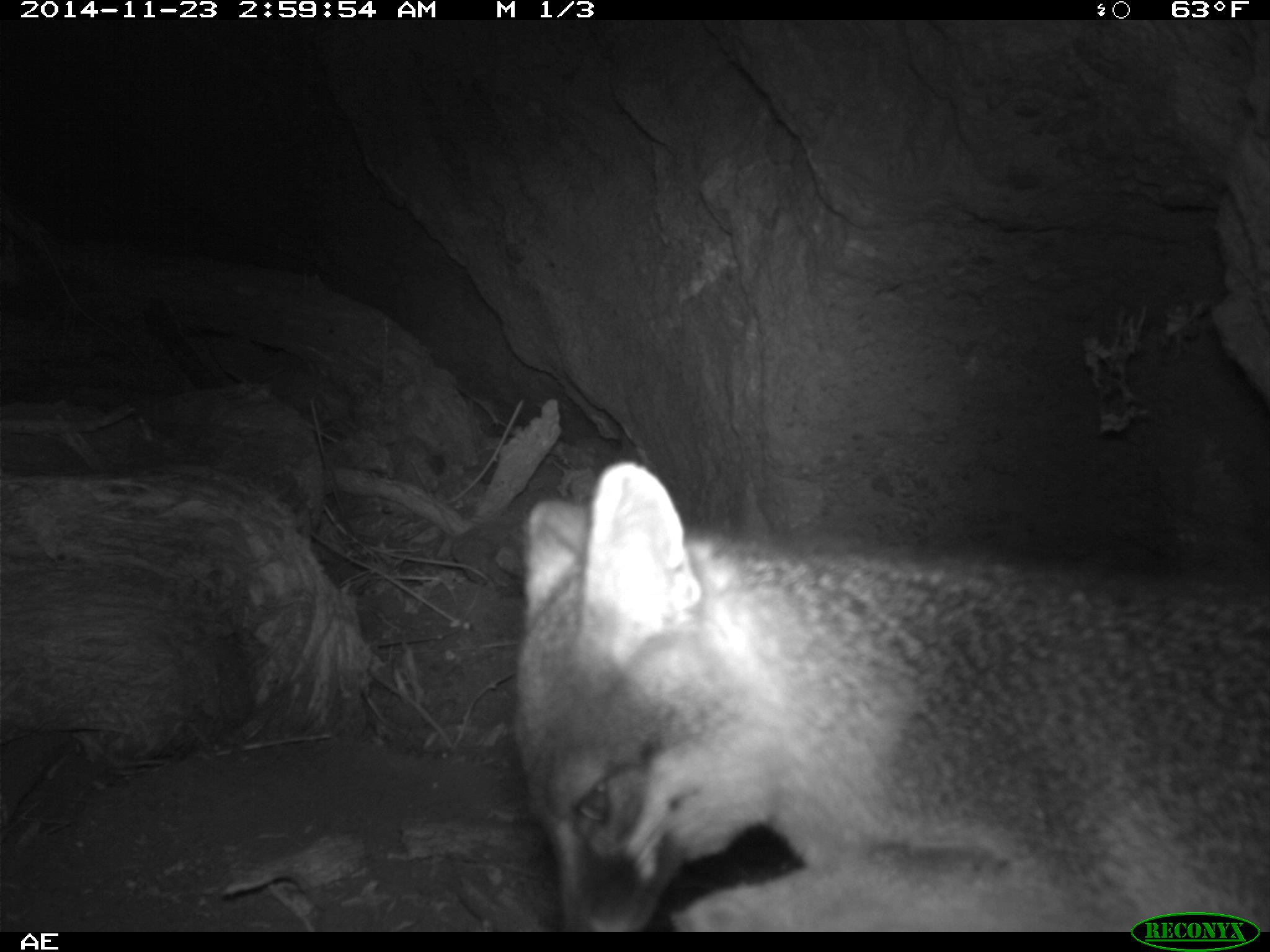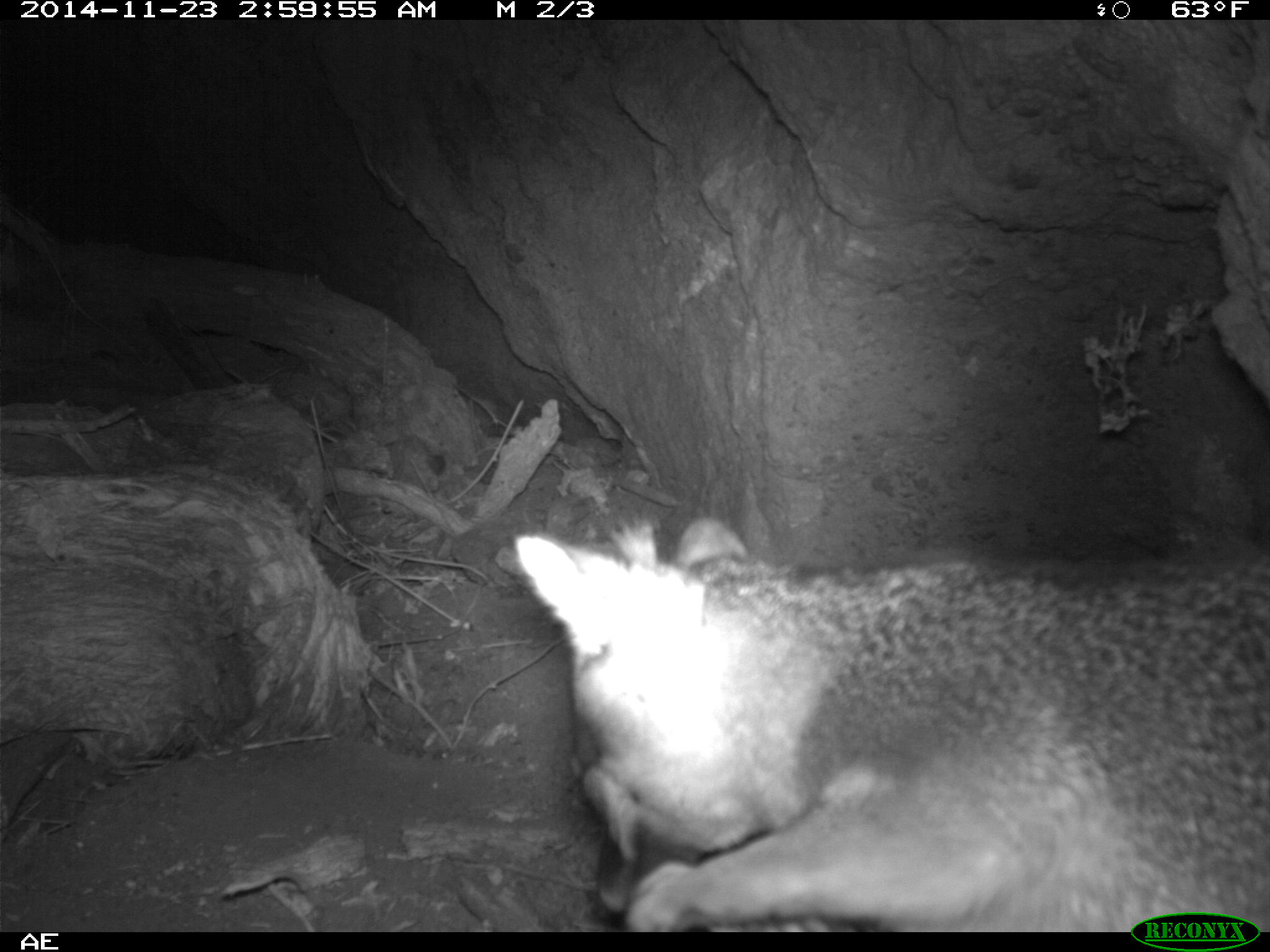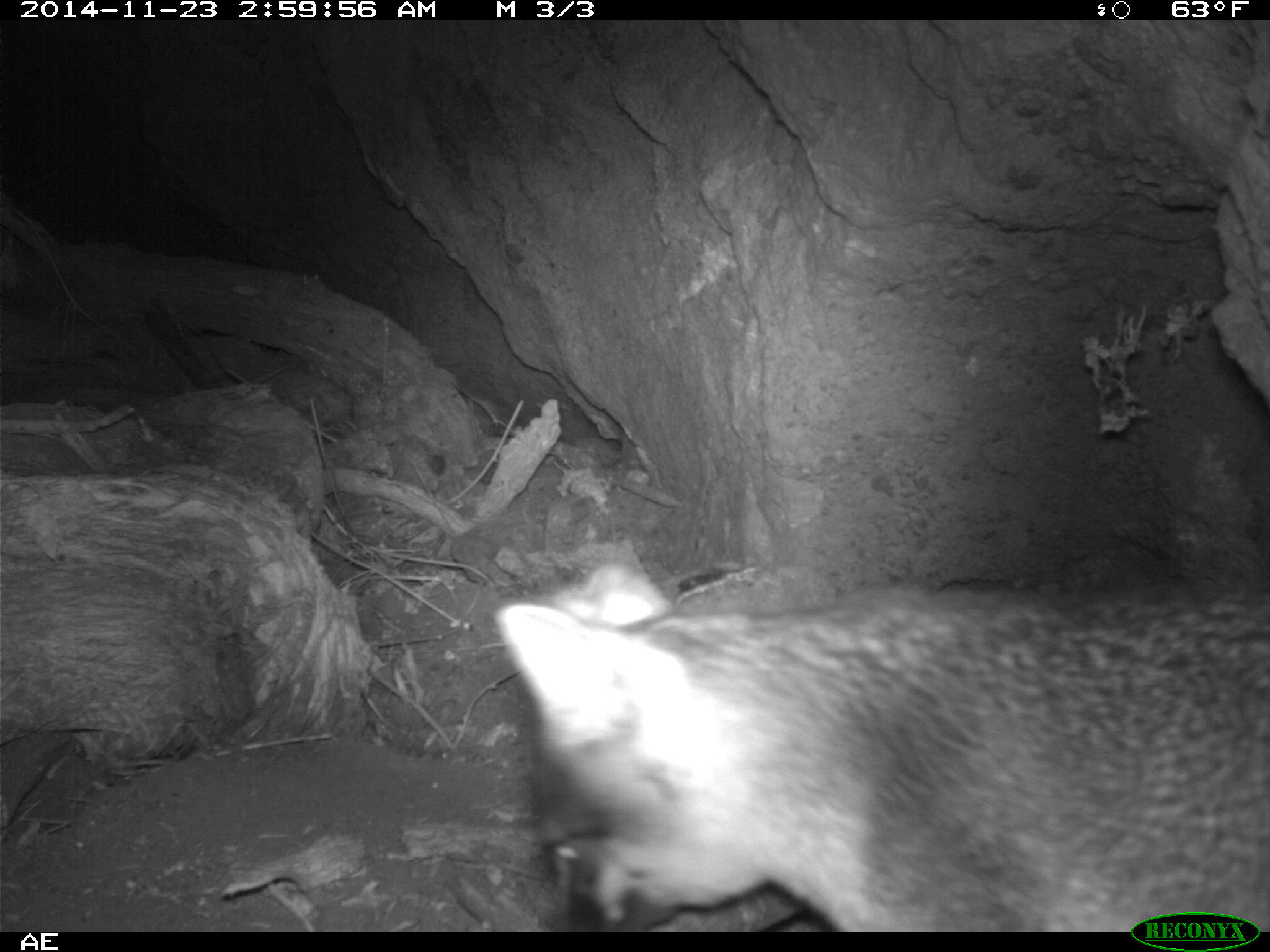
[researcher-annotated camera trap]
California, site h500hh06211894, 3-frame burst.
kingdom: Animalia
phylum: Chordata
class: Mammalia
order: Carnivora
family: Canidae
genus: Urocyon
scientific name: Urocyon littoralis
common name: island fox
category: fox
Fox (island fox) (Urocyon littoralis).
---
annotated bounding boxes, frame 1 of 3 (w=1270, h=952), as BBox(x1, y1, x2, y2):
fox: BBox(509, 459, 1269, 932)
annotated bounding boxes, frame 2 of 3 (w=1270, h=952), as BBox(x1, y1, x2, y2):
fox: BBox(513, 511, 1269, 933)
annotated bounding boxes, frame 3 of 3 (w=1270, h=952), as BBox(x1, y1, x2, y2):
fox: BBox(492, 559, 1269, 930)